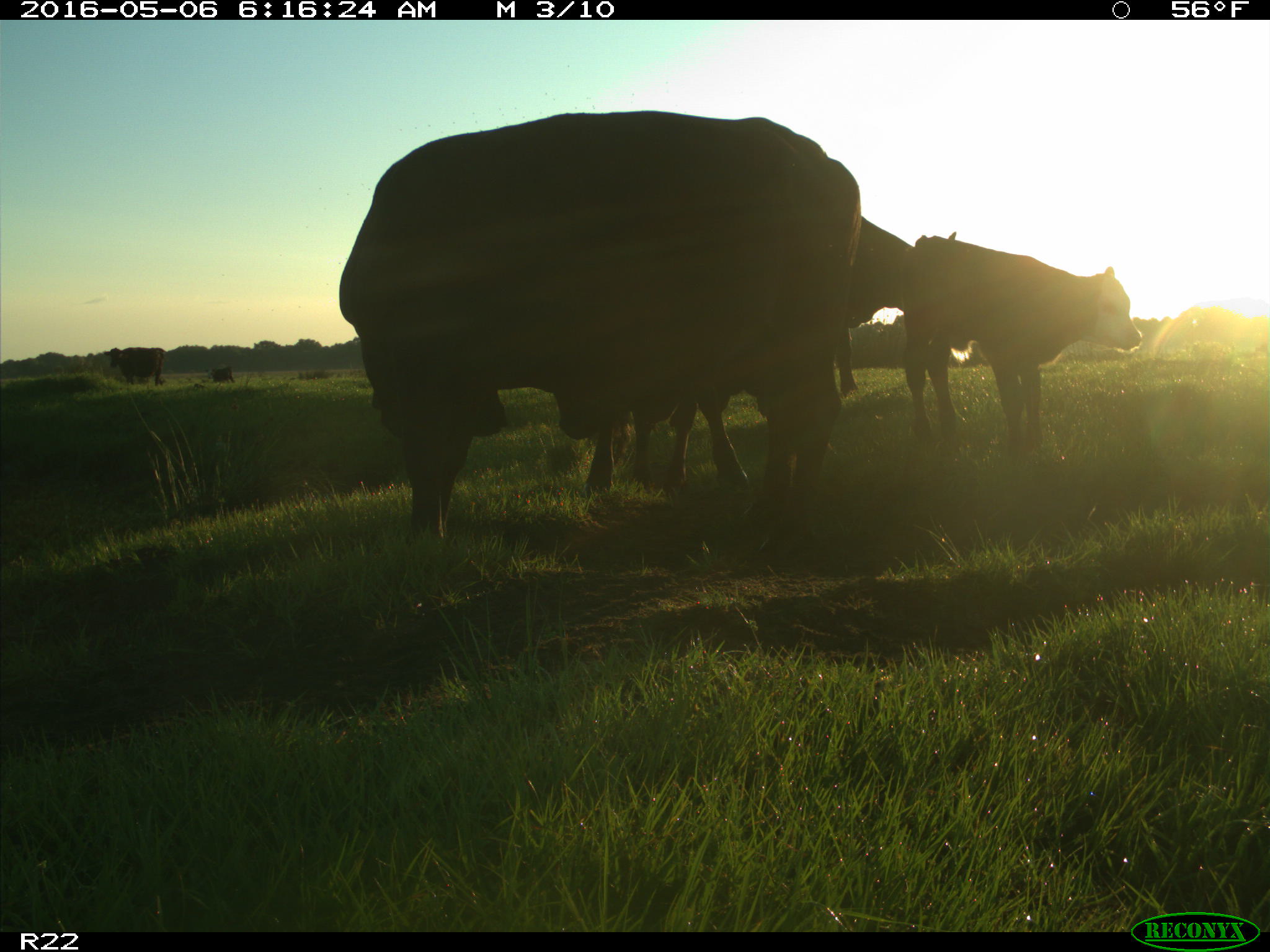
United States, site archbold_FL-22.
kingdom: Animalia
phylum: Chordata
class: Mammalia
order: Artiodactyla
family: Bovidae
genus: Bos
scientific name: Bos taurus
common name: domestic cow